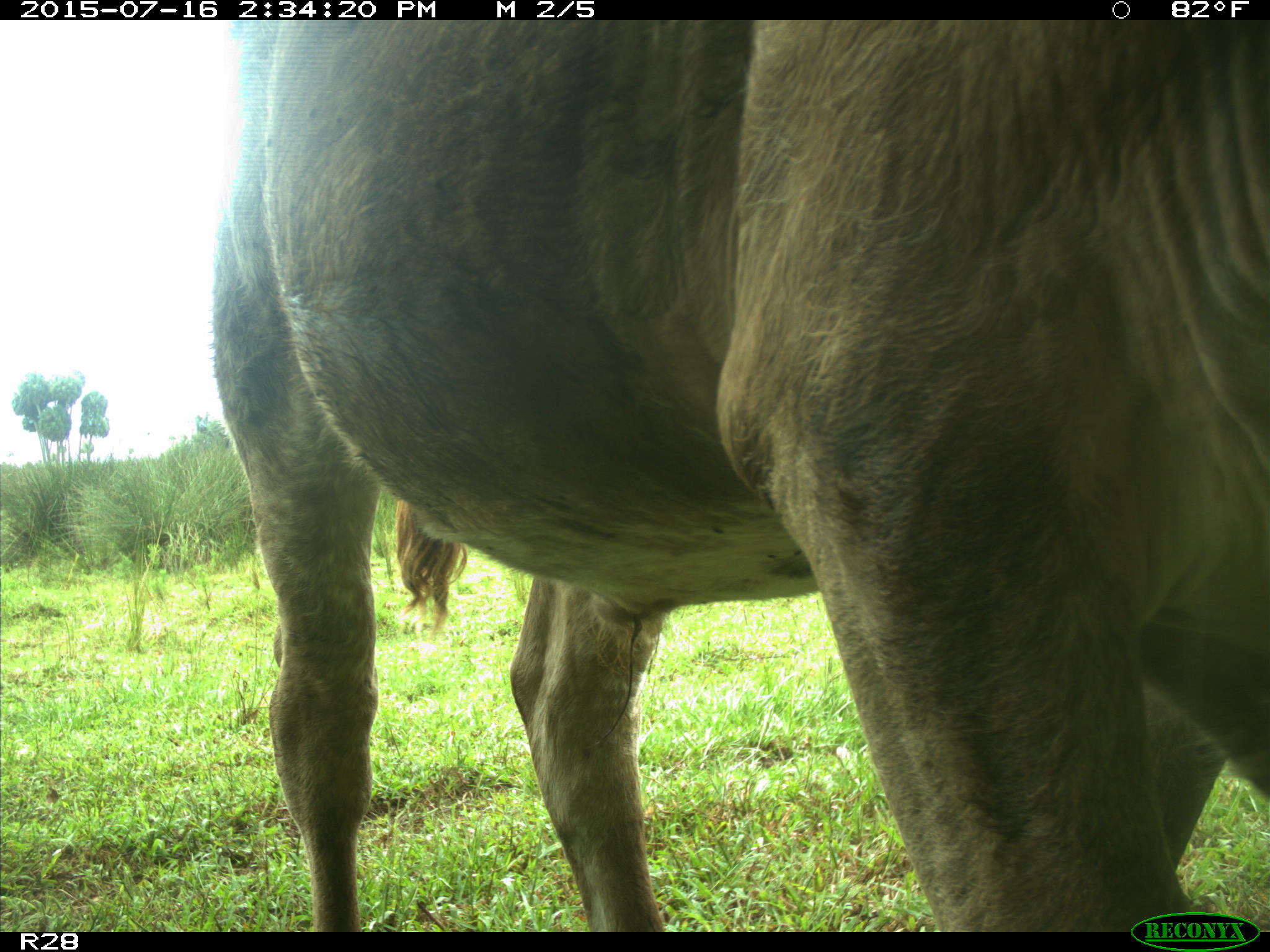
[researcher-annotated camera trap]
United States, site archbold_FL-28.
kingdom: Animalia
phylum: Chordata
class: Mammalia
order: Artiodactyla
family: Bovidae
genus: Bos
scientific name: Bos taurus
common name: domestic cow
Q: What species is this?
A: Bos taurus (domestic cow).